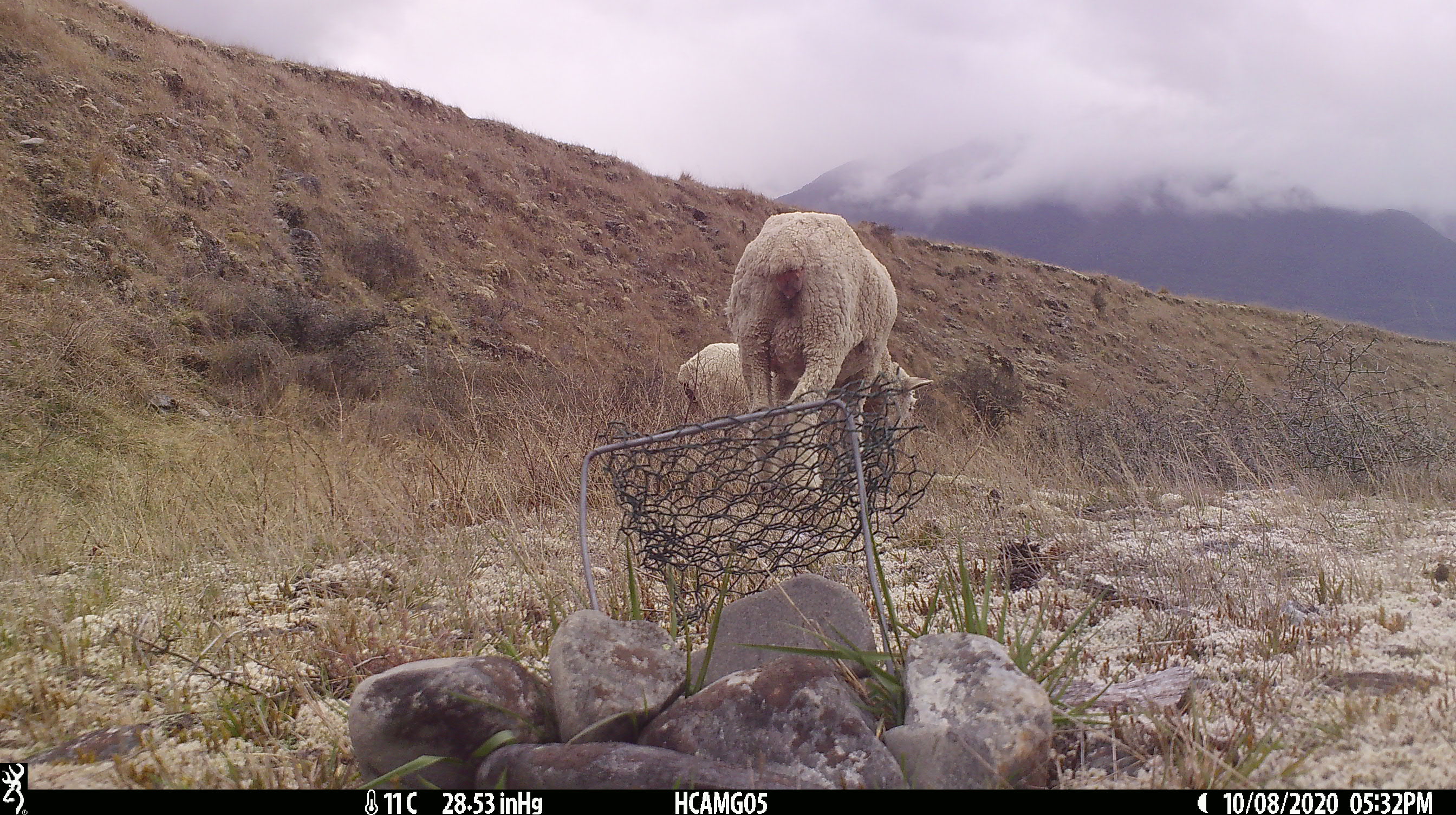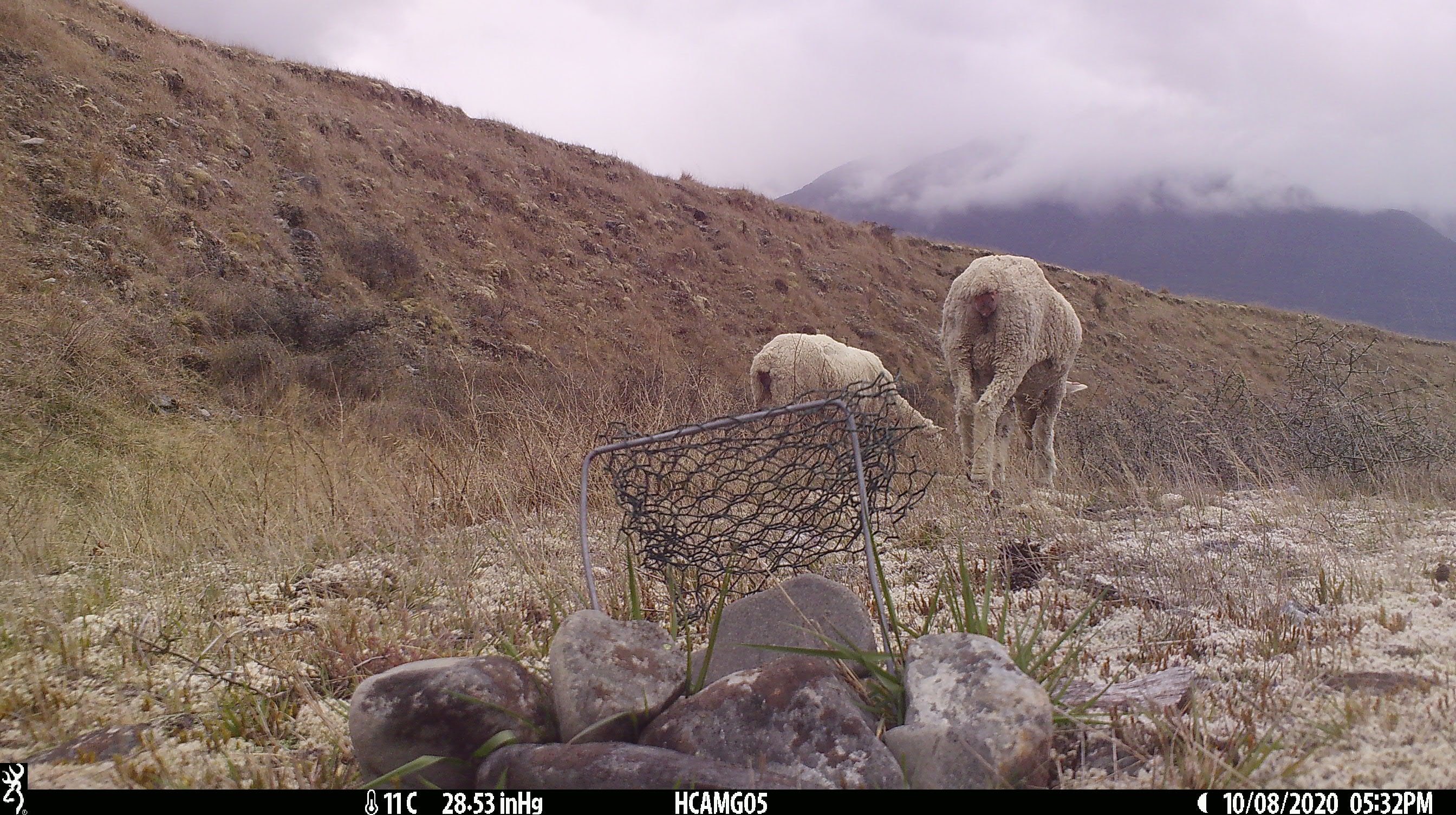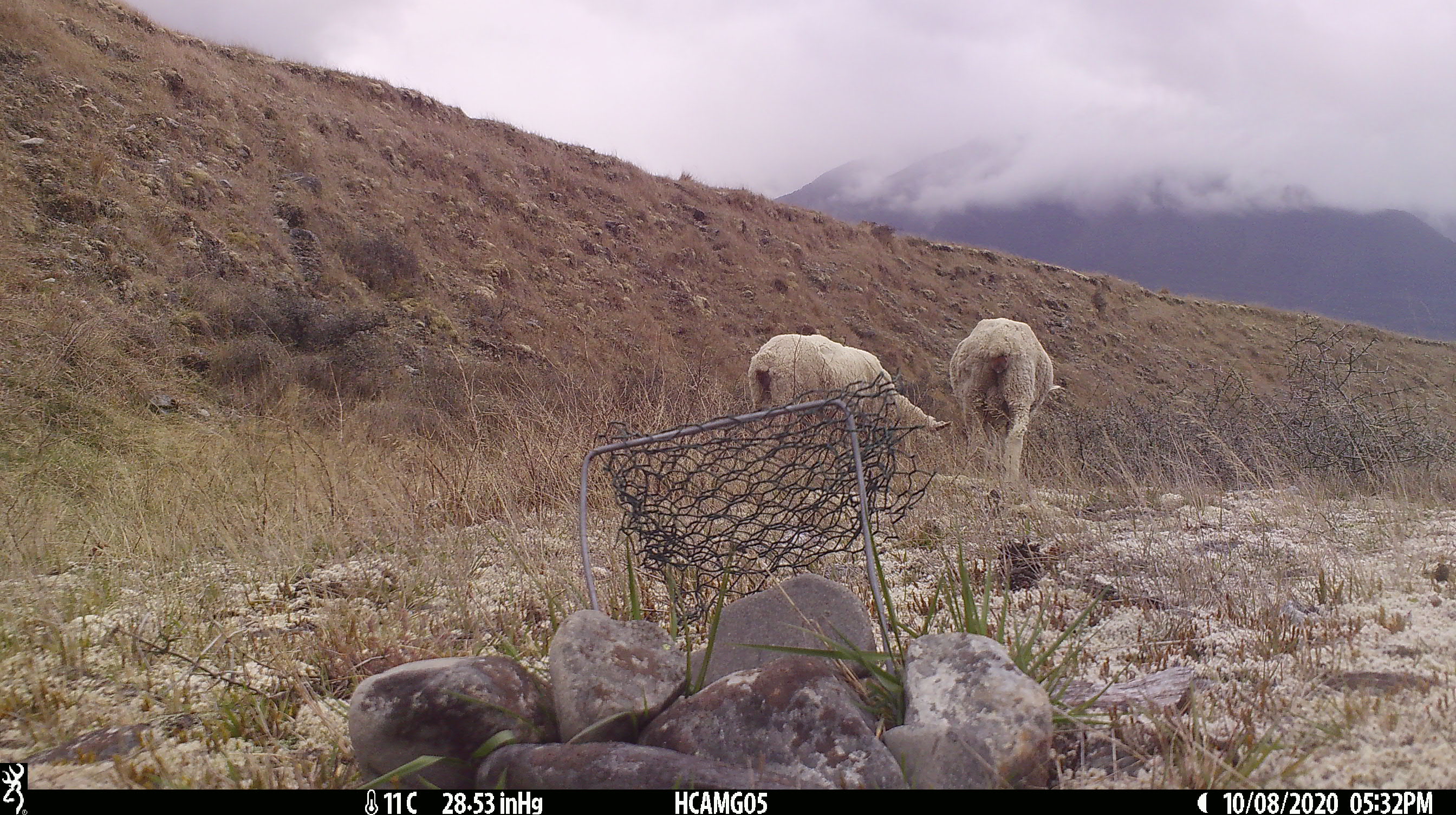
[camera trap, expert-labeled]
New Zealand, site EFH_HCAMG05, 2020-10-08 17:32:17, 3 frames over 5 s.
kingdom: Animalia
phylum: Chordata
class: Mammalia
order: Artiodactyla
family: Bovidae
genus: Ovis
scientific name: Ovis aries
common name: domestic sheep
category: sheep